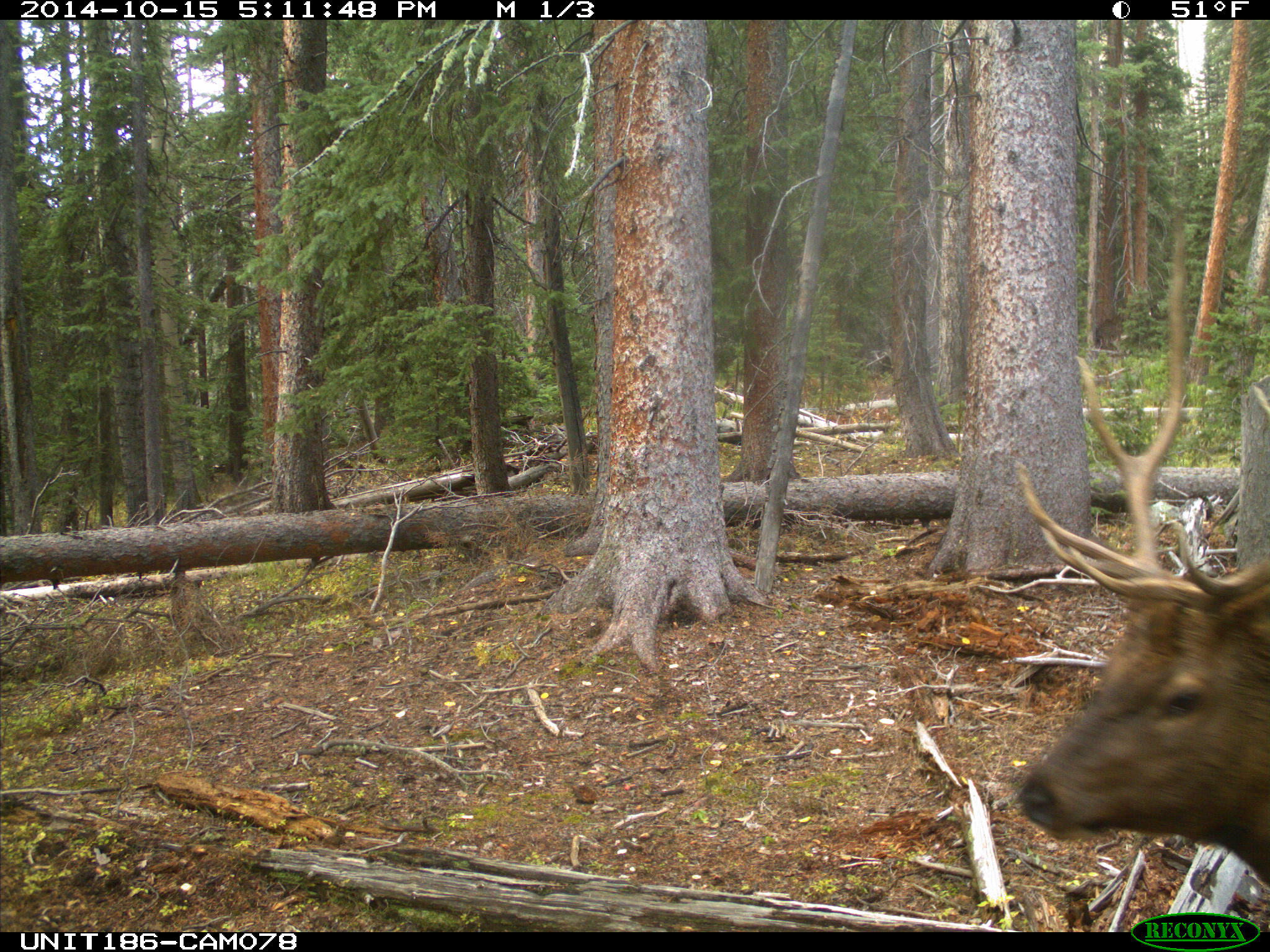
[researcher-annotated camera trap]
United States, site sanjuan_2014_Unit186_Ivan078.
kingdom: Animalia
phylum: Chordata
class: Mammalia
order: Artiodactyla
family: Cervidae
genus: Cervus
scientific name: Cervus elaphus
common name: red deer